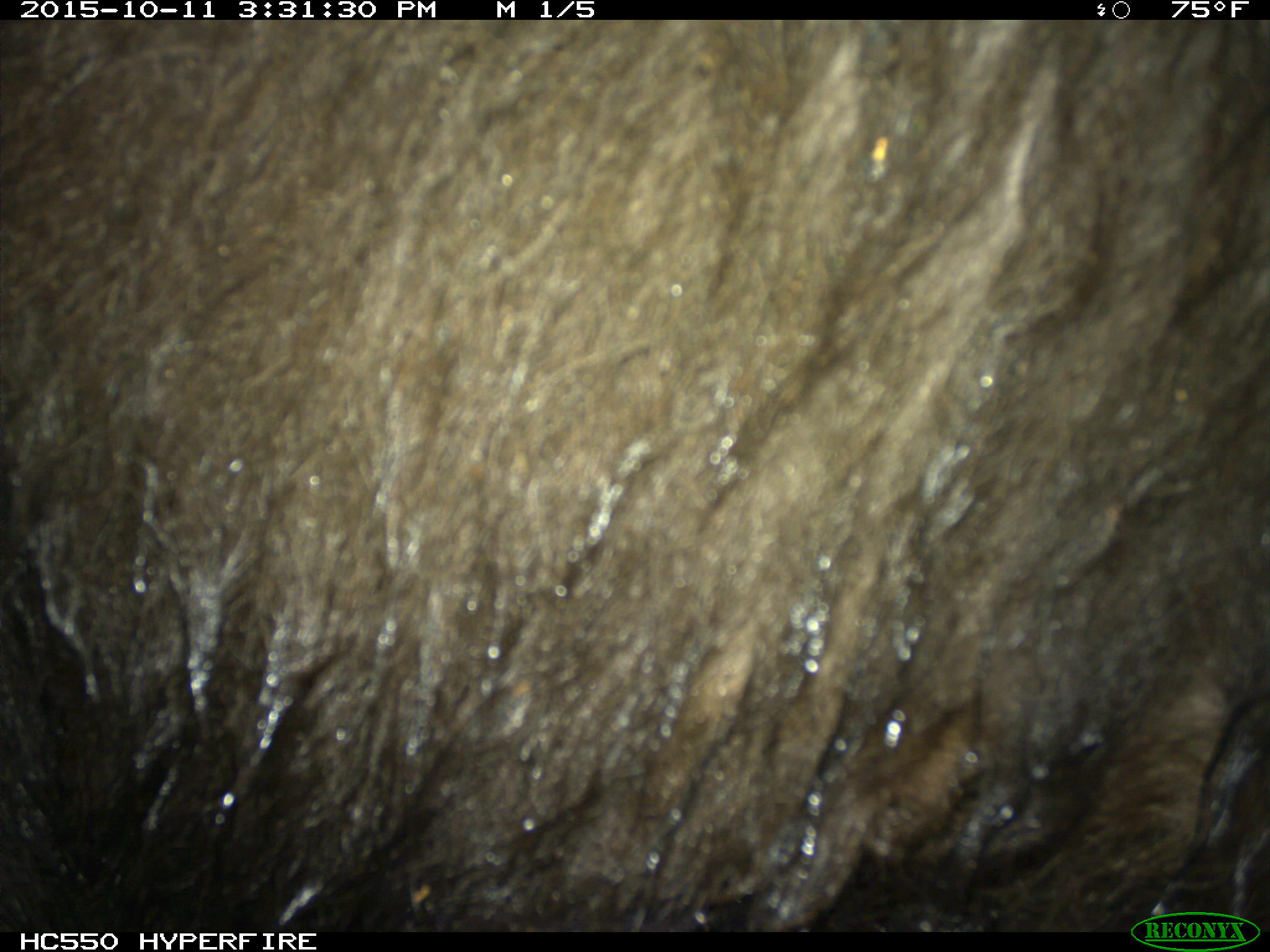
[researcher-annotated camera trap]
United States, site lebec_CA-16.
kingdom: Animalia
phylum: Chordata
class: Mammalia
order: Carnivora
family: Ursidae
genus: Ursus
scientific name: Ursus americanus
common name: american black bear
Ursus americanus (american black bear).